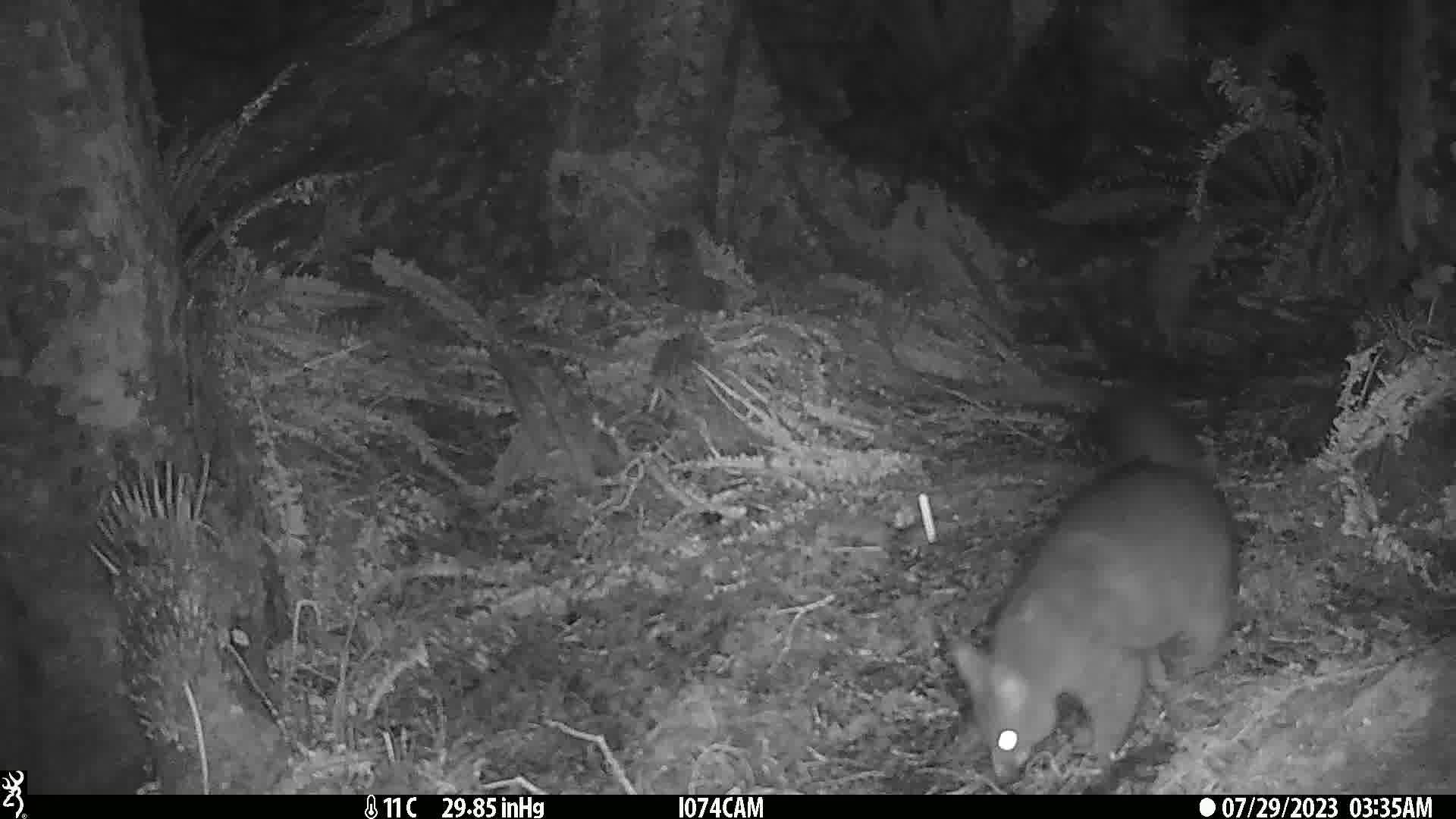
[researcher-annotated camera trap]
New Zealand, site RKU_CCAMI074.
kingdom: Animalia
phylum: Chordata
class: Mammalia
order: Diprotodontia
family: Phalangeridae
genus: Trichosurus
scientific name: Trichosurus vulpecula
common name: common brushtail possum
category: possum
Possum (common brushtail possum) (Trichosurus vulpecula).